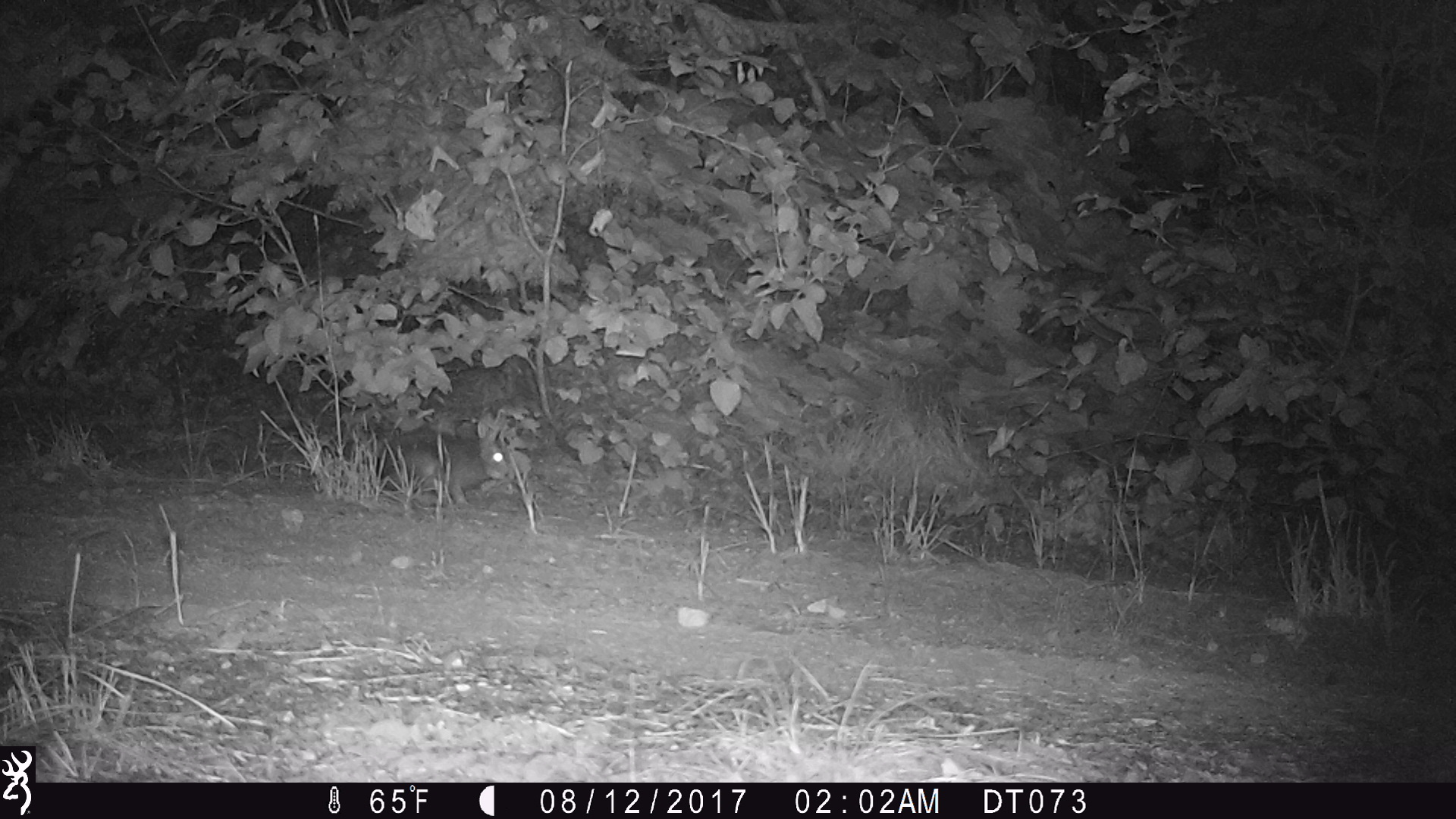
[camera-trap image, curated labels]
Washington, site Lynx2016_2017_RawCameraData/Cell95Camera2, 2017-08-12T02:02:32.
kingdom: Animalia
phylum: Chordata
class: Mammalia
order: Lagomorpha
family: Leporidae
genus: Lepus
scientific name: Lepus americanus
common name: snowshoe hare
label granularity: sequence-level